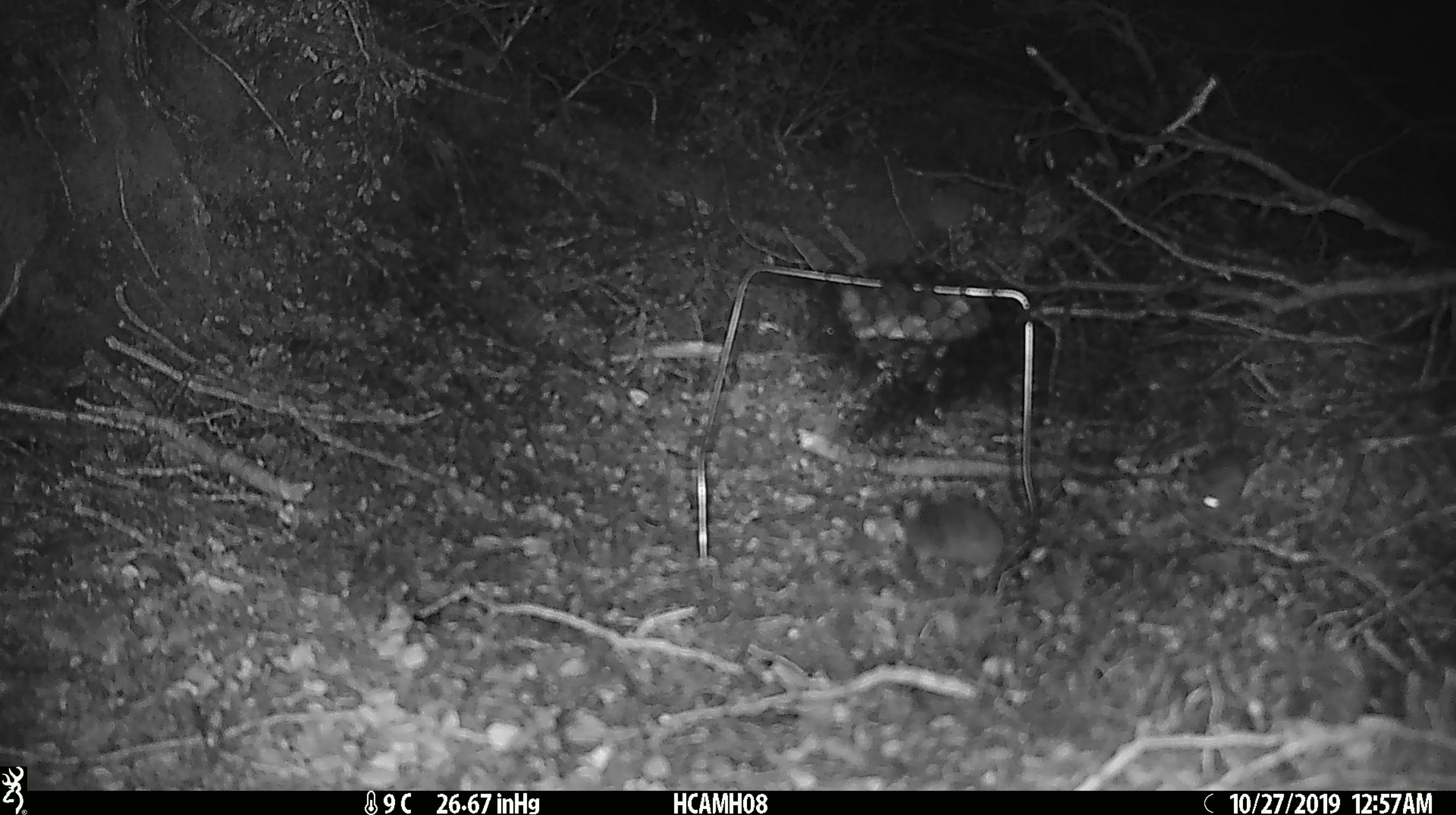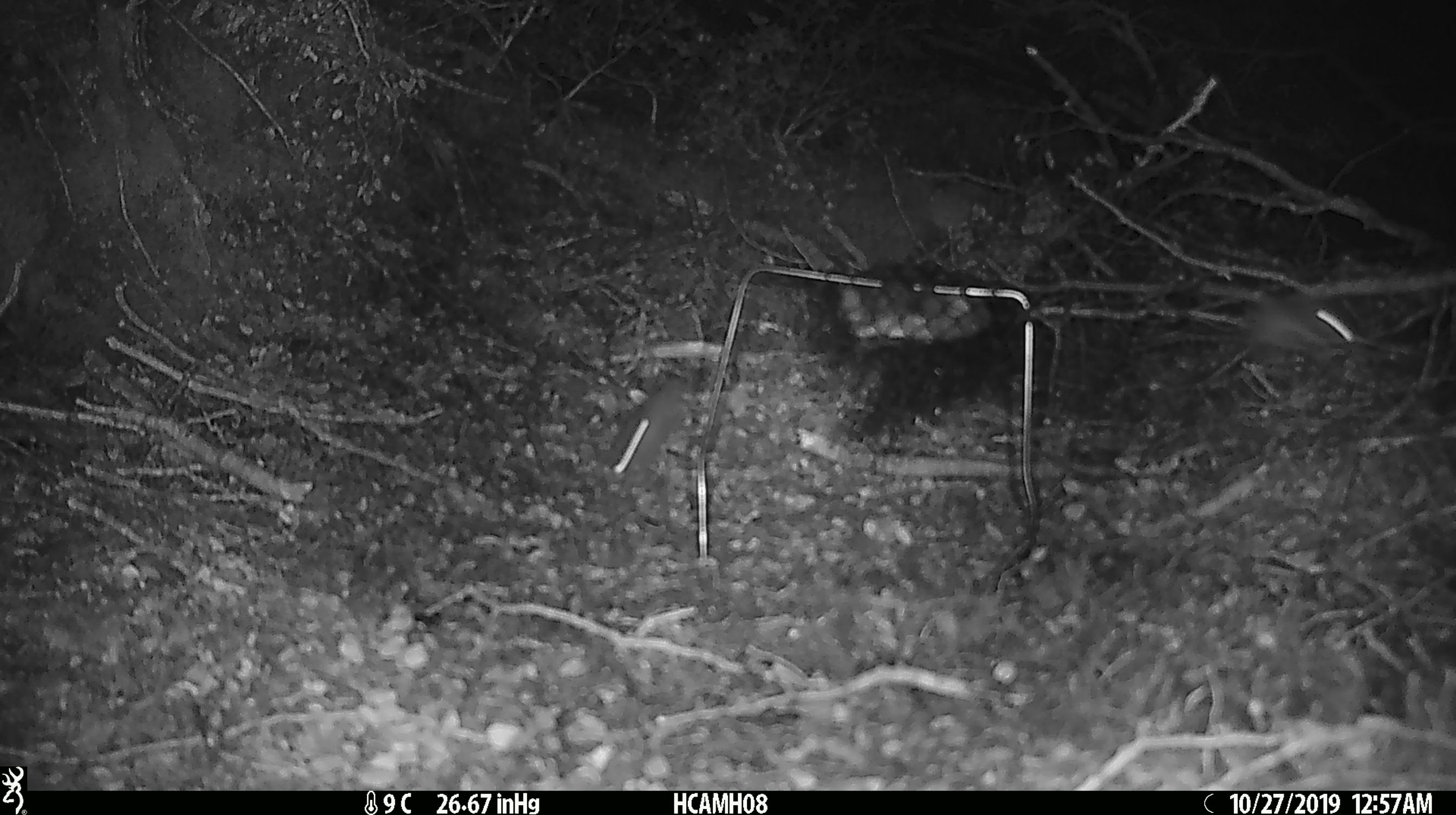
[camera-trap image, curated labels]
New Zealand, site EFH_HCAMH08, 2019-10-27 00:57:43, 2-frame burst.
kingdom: Animalia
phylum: Chordata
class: Mammalia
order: Rodentia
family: Muridae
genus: Mus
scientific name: Mus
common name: mouse